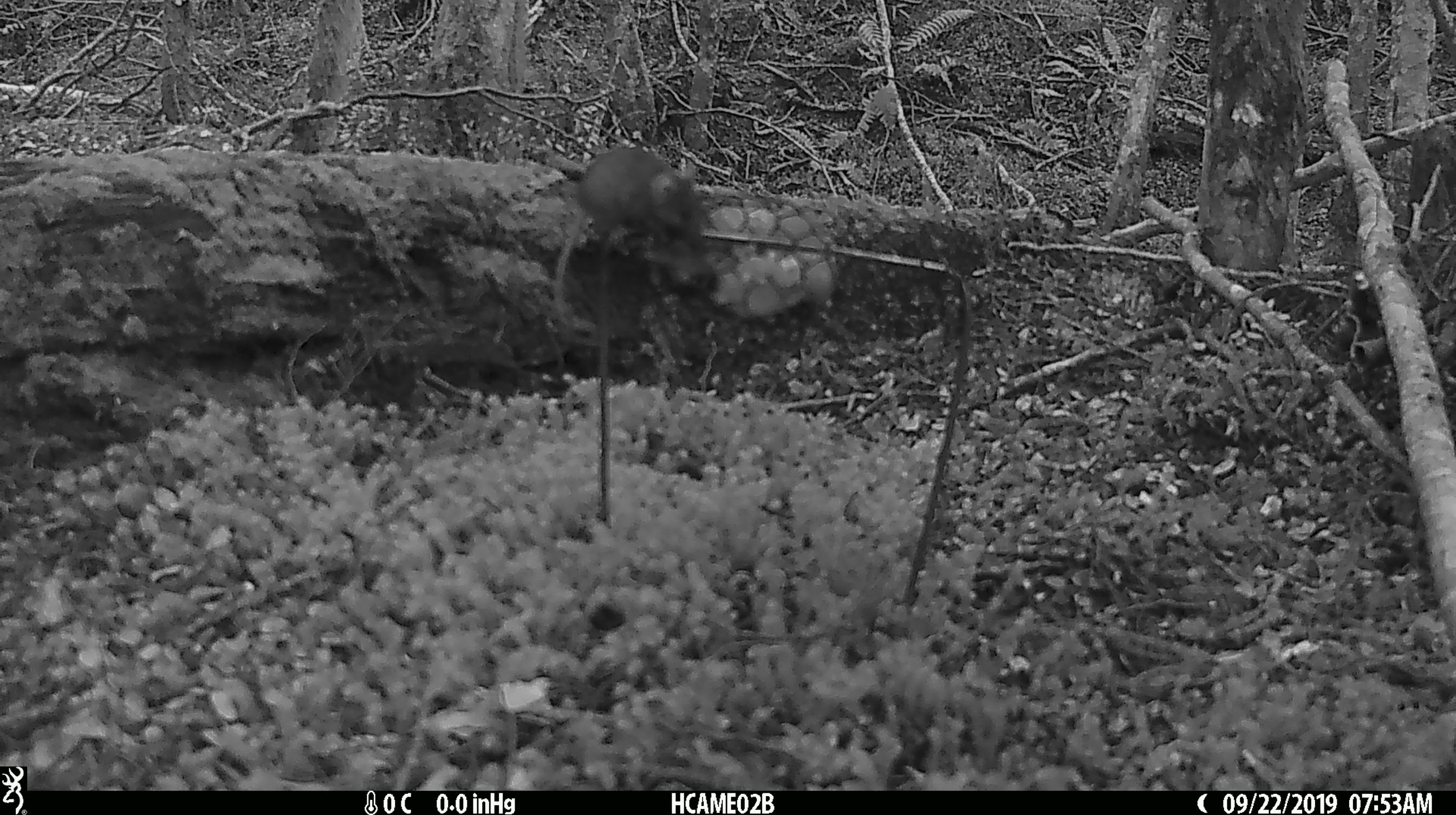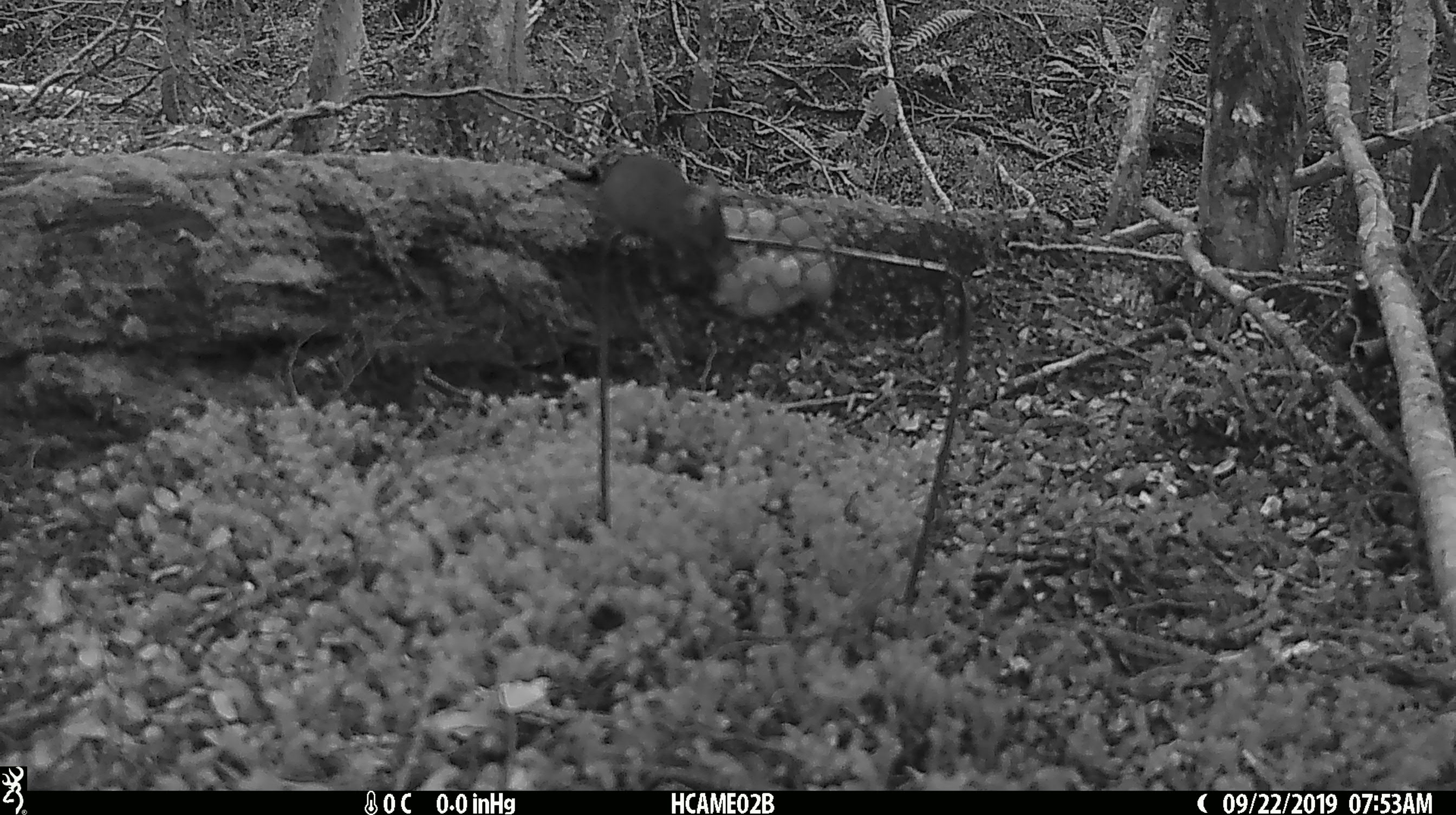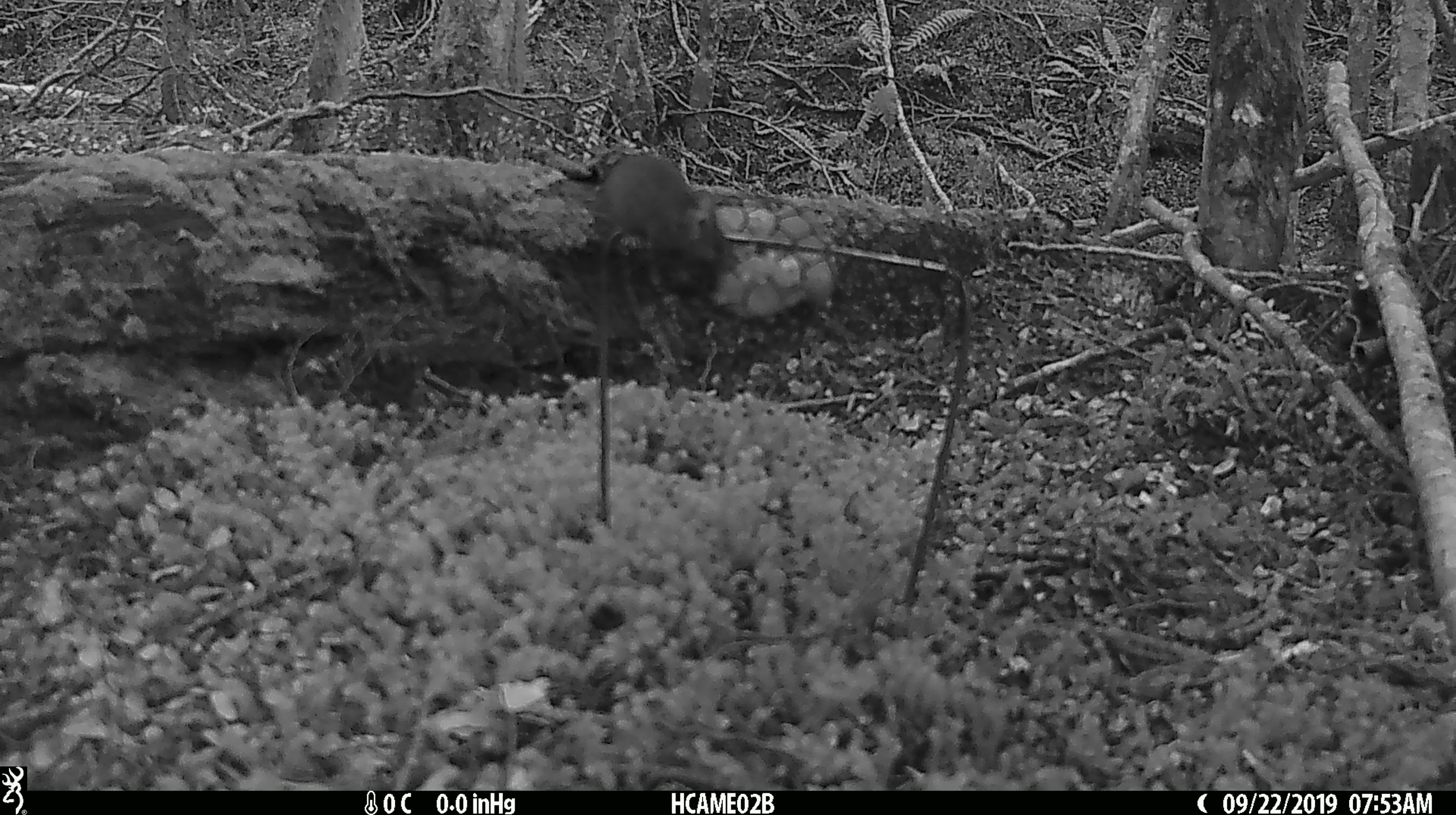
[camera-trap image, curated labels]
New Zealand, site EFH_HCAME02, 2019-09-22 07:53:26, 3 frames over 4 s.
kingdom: Animalia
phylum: Chordata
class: Mammalia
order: Rodentia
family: Muridae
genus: Mus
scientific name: Mus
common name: mouse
Mouse (Mus).